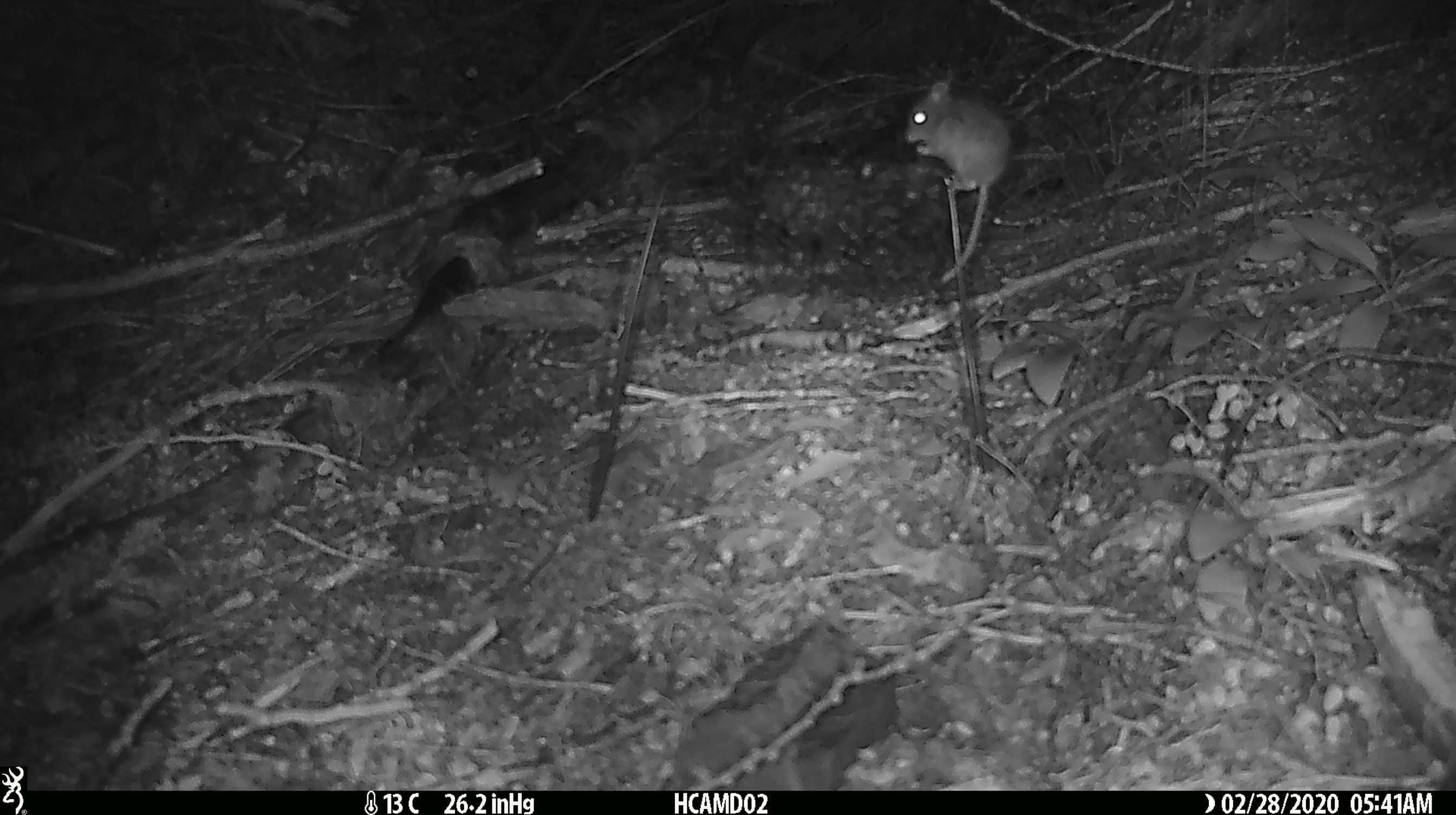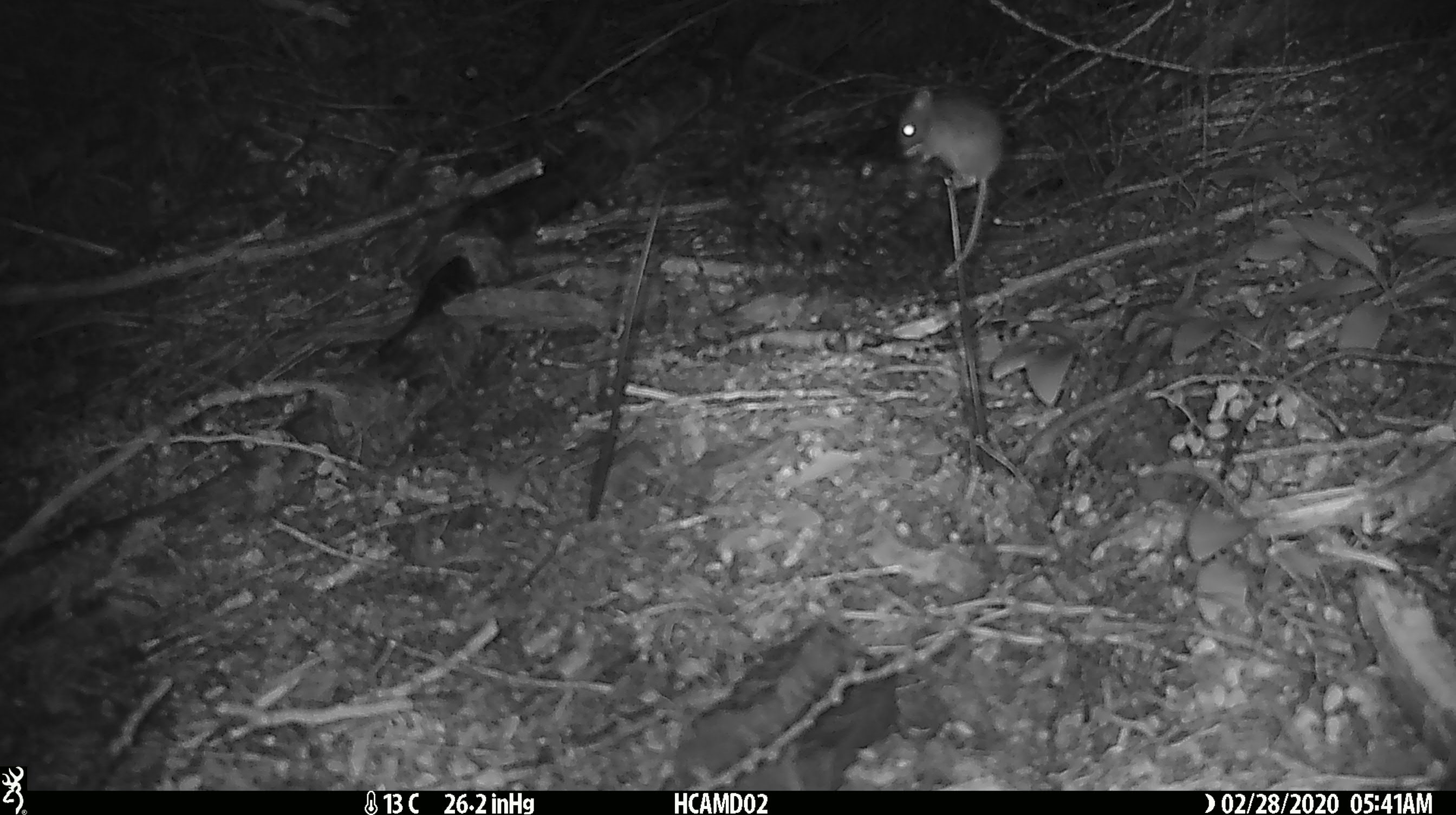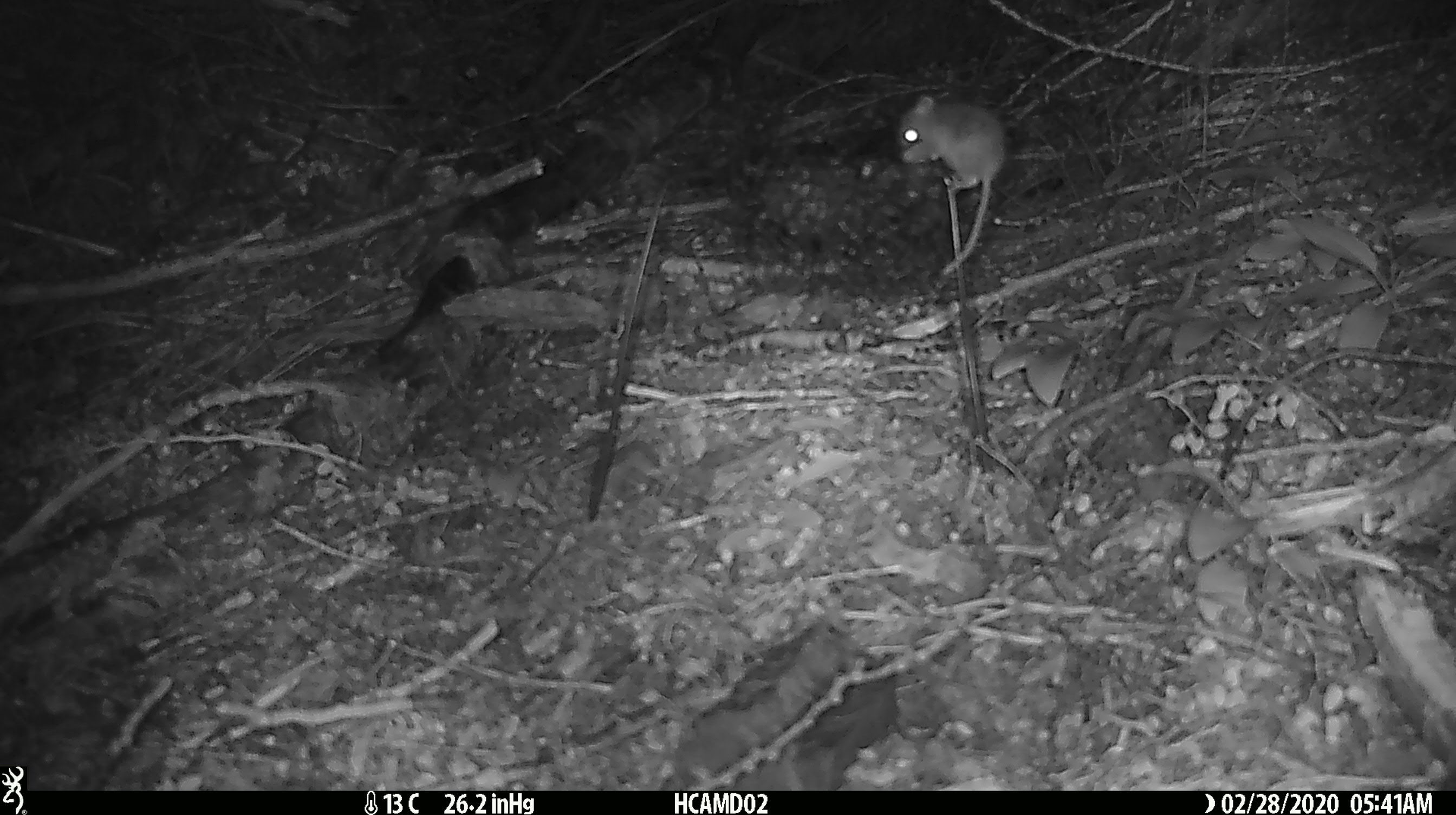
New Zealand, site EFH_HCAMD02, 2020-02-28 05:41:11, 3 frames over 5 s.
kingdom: Animalia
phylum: Chordata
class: Mammalia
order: Rodentia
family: Muridae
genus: Mus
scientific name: Mus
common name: mouse